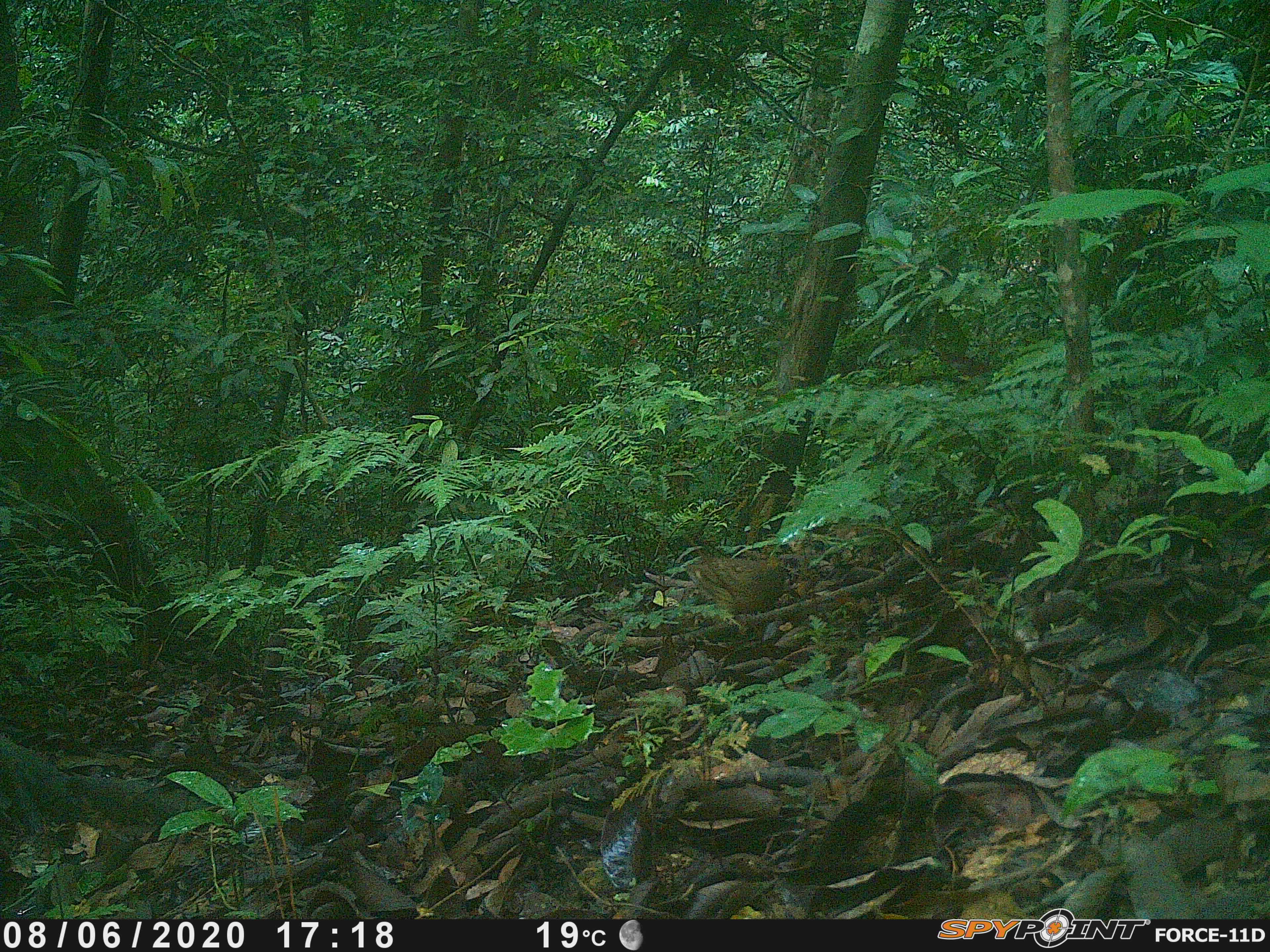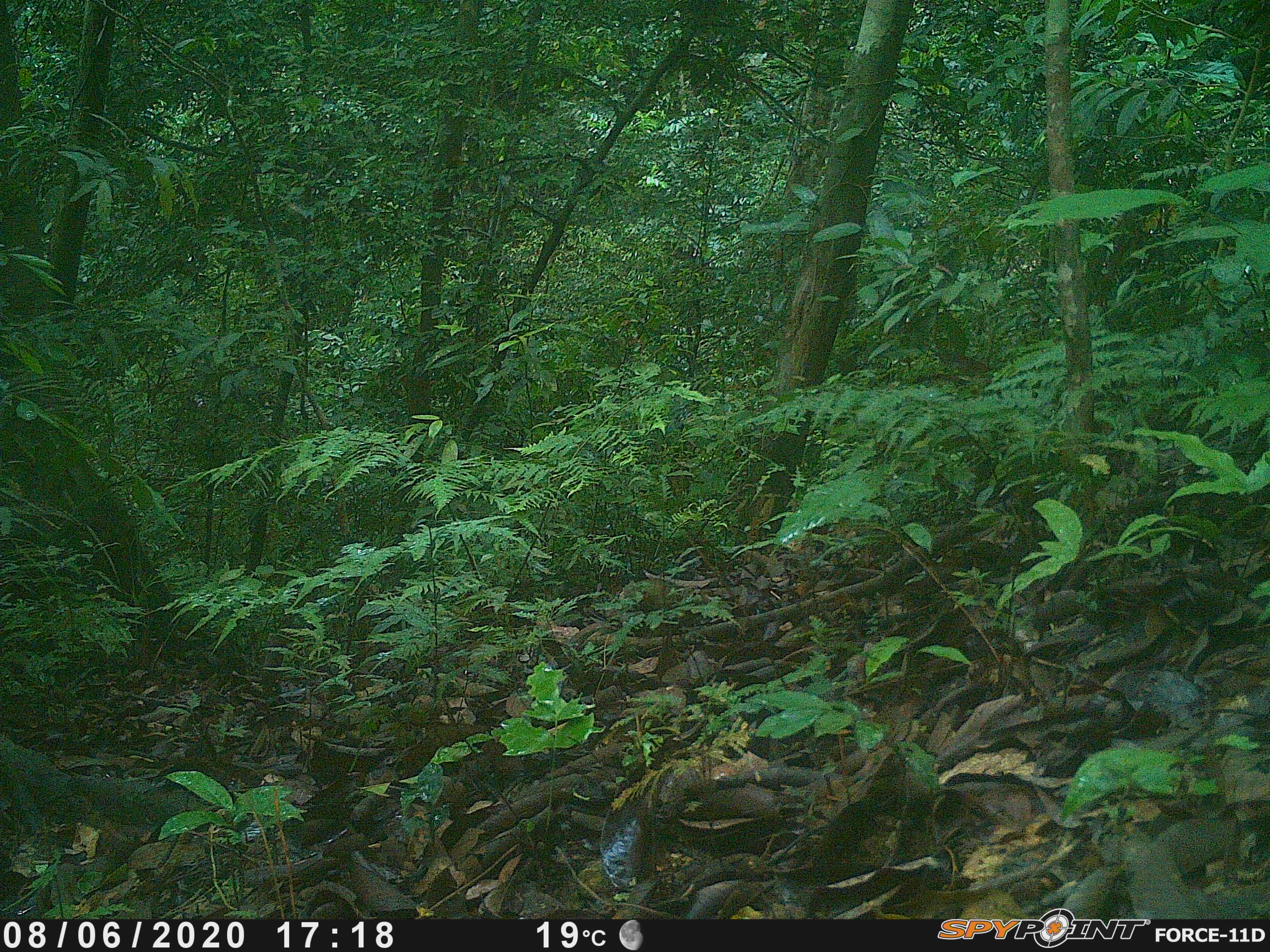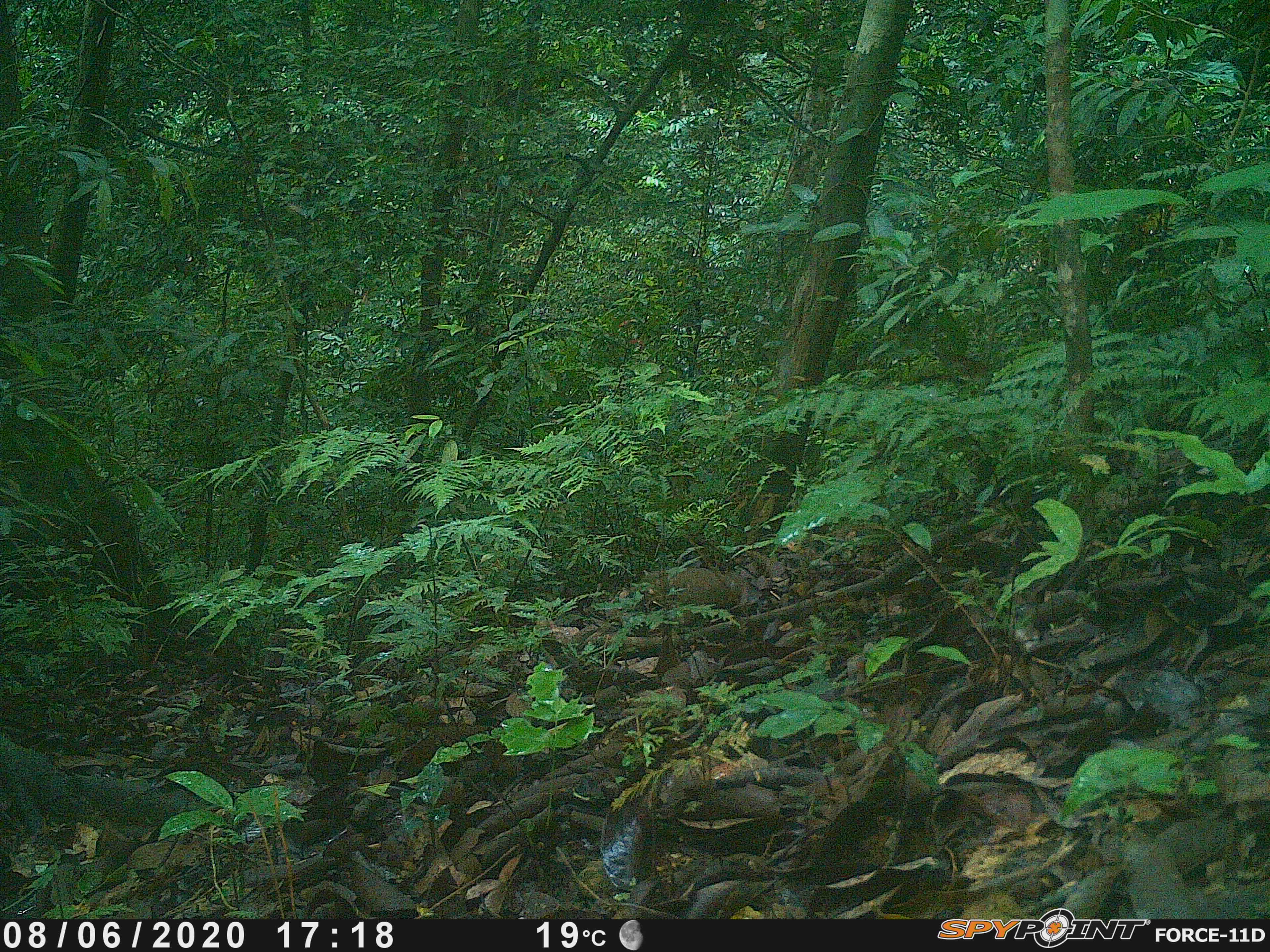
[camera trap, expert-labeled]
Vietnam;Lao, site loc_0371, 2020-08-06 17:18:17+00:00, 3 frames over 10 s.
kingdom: Animalia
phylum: Chordata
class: Aves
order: Galliformes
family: Phasianidae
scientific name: Phasianidae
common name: partridge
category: unidentified partridge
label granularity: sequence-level